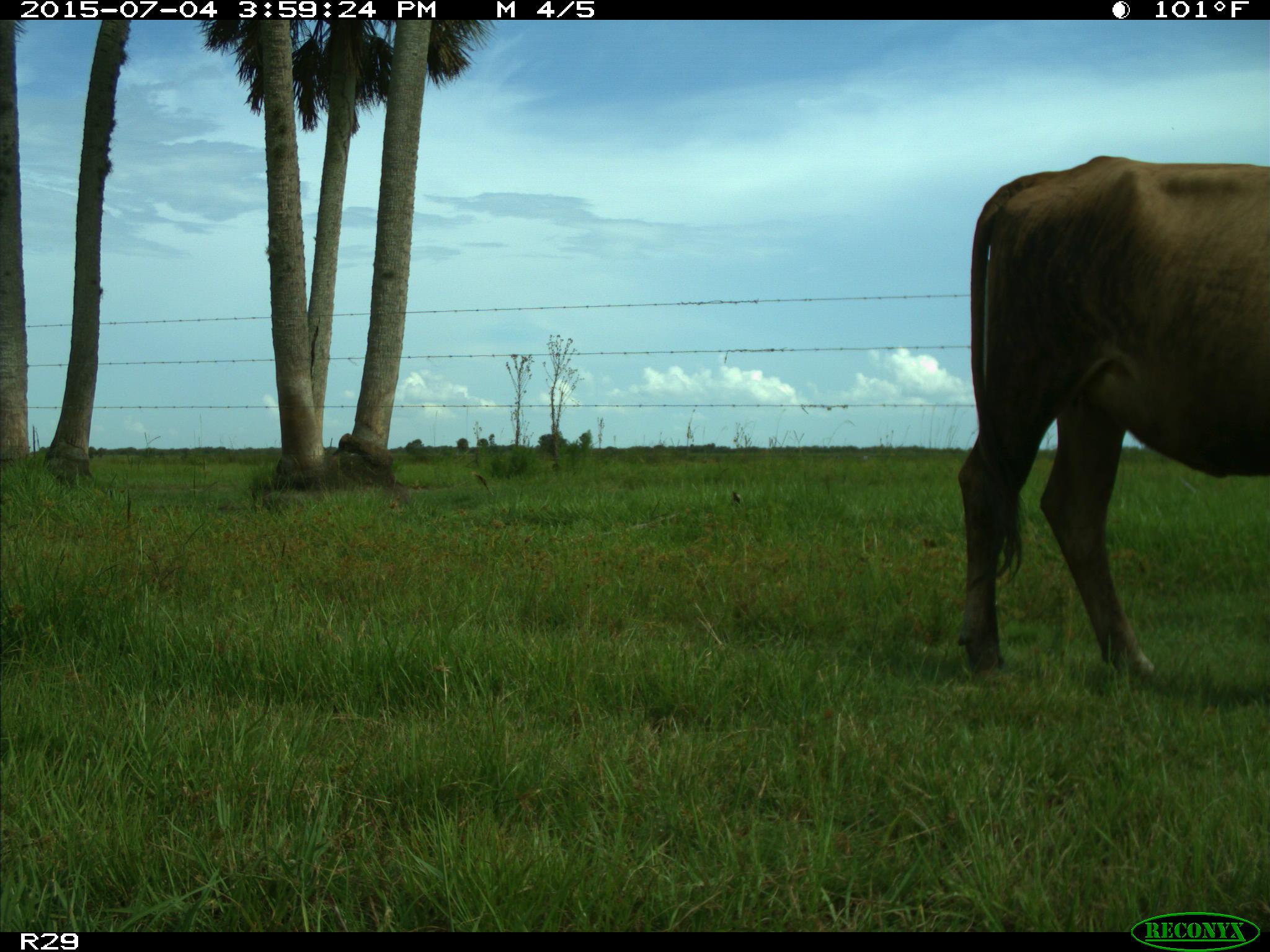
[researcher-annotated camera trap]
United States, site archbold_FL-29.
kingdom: Animalia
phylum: Chordata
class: Mammalia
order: Artiodactyla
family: Bovidae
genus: Bos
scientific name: Bos taurus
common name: domestic cow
Bos taurus (domestic cow).